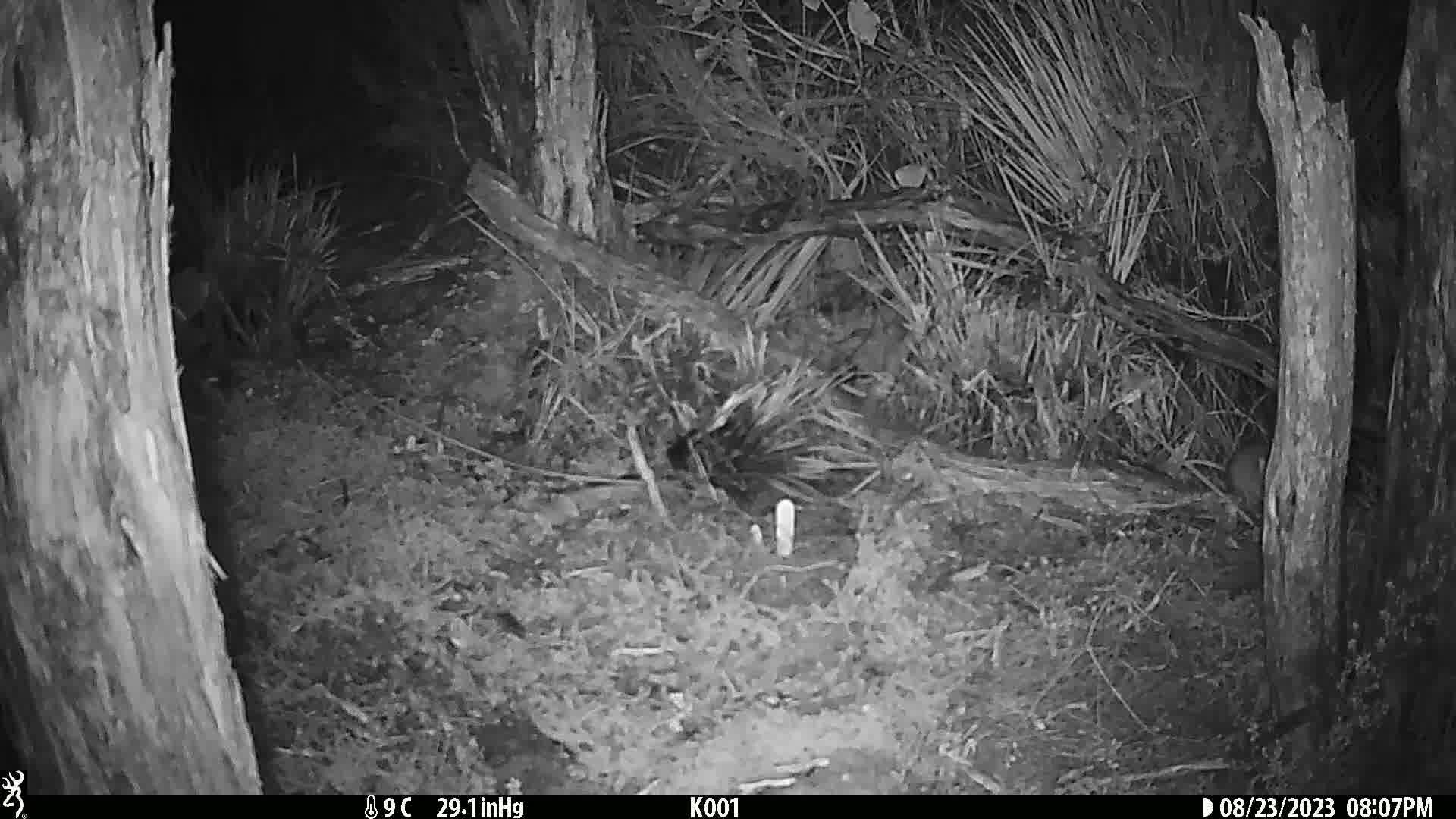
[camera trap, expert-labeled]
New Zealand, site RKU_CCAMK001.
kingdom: Animalia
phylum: Chordata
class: Mammalia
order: Rodentia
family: Muridae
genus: Rattus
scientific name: Rattus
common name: rat